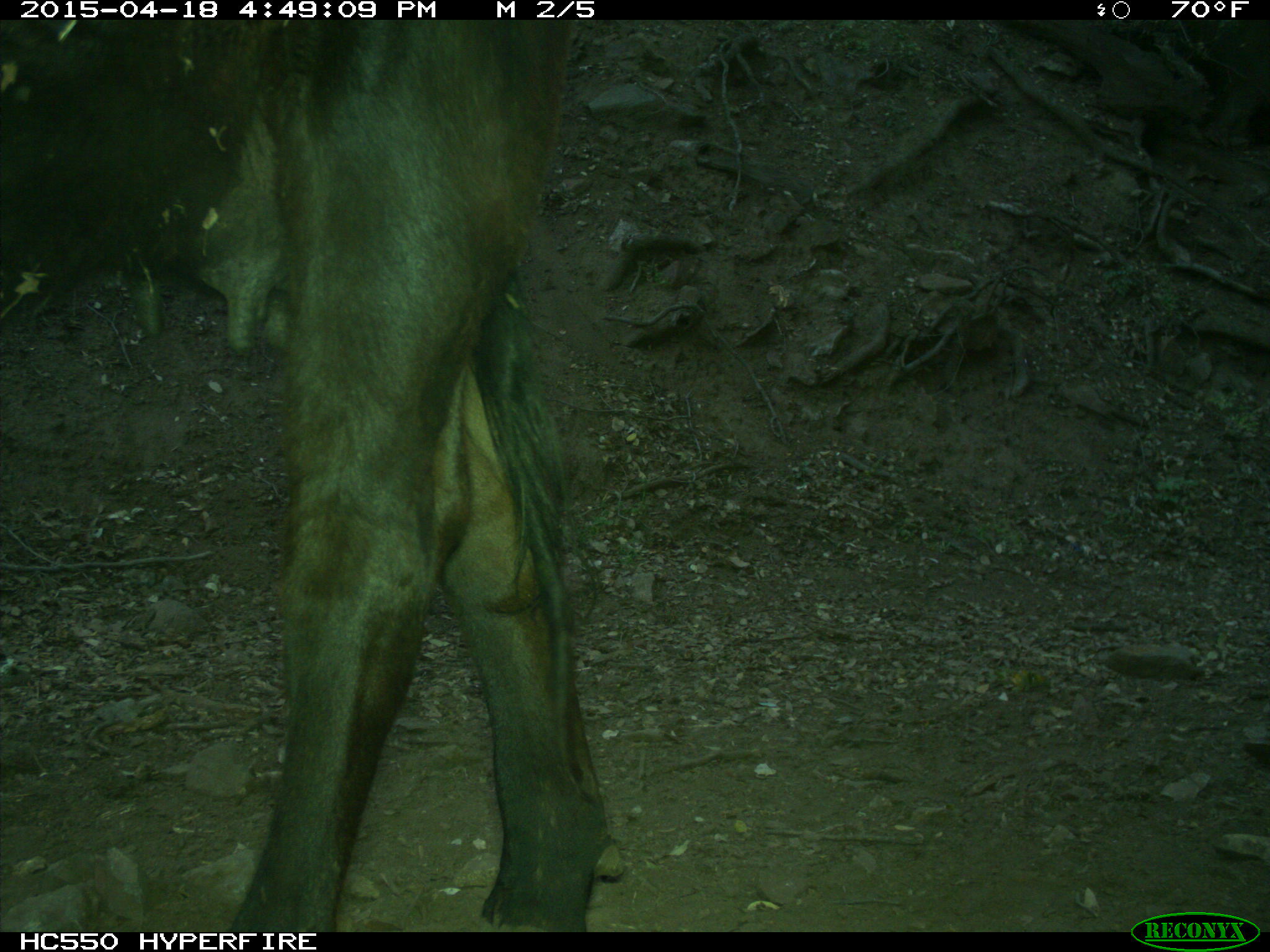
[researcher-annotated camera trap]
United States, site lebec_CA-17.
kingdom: Animalia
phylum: Chordata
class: Mammalia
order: Artiodactyla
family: Bovidae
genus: Bos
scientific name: Bos taurus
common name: domestic cow